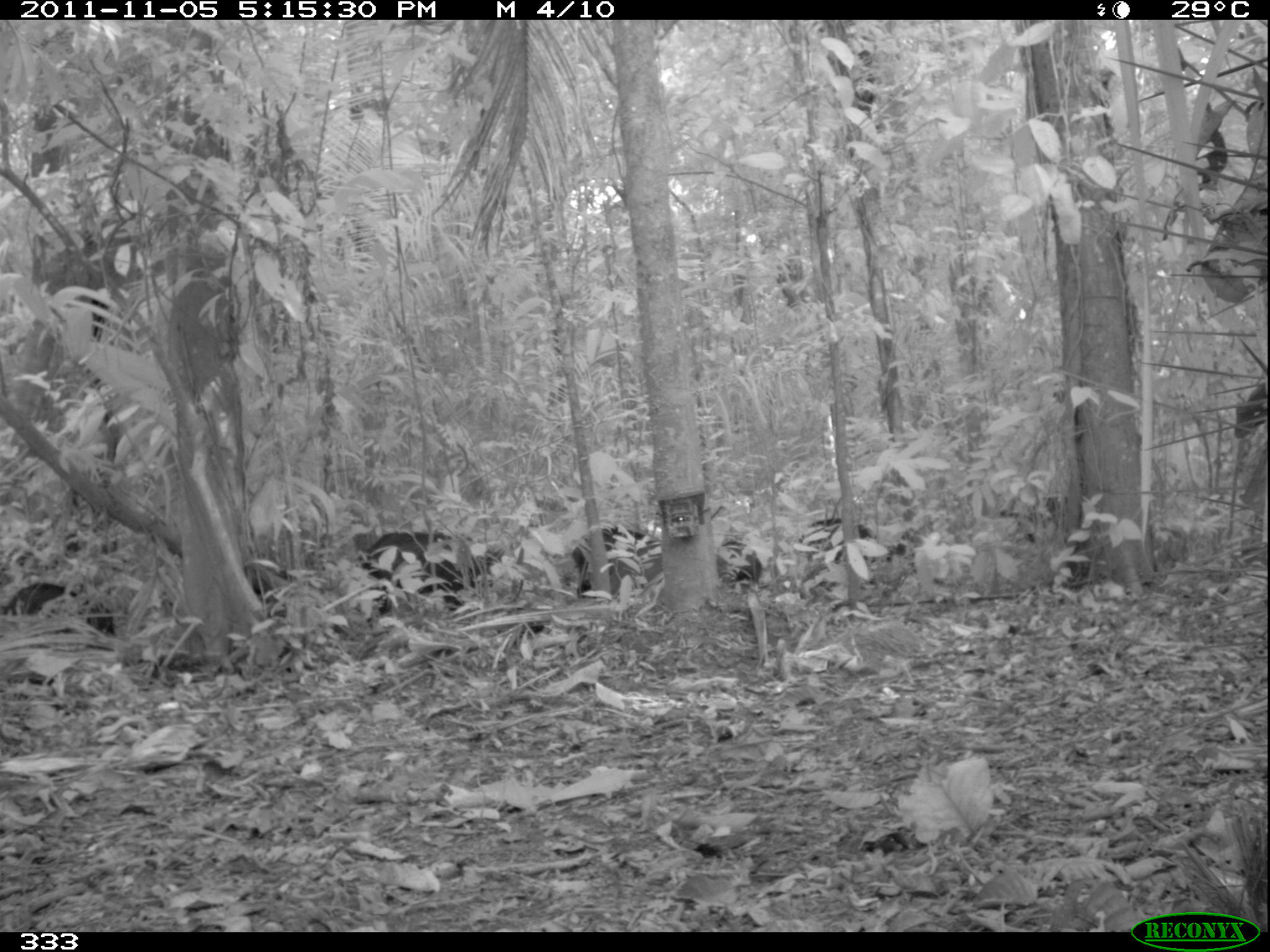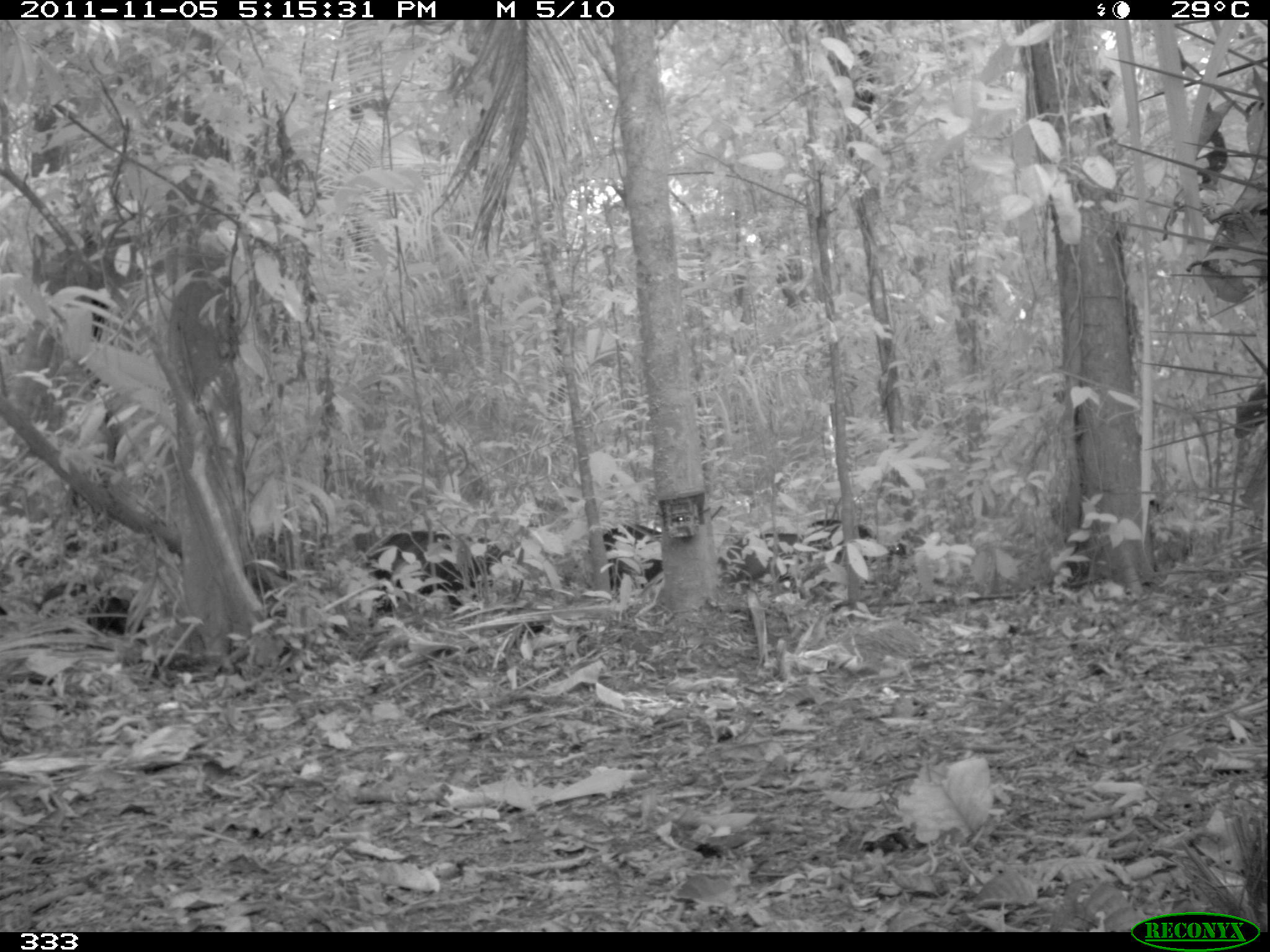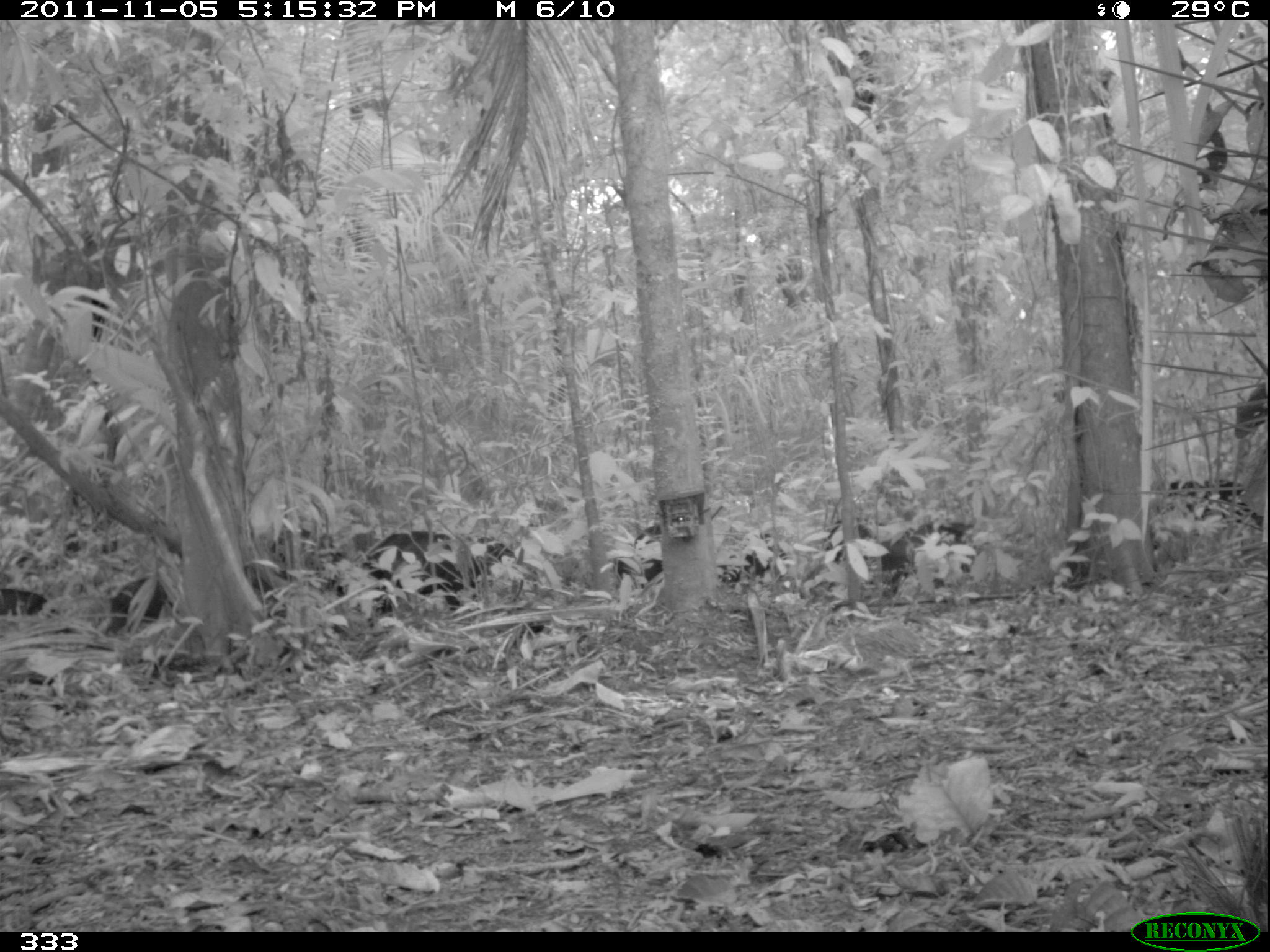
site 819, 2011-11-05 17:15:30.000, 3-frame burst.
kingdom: Animalia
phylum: Chordata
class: Mammalia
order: Artiodactyla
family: Tayassuidae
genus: Tayassu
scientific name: Tayassu pecari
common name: white-lipped peccary